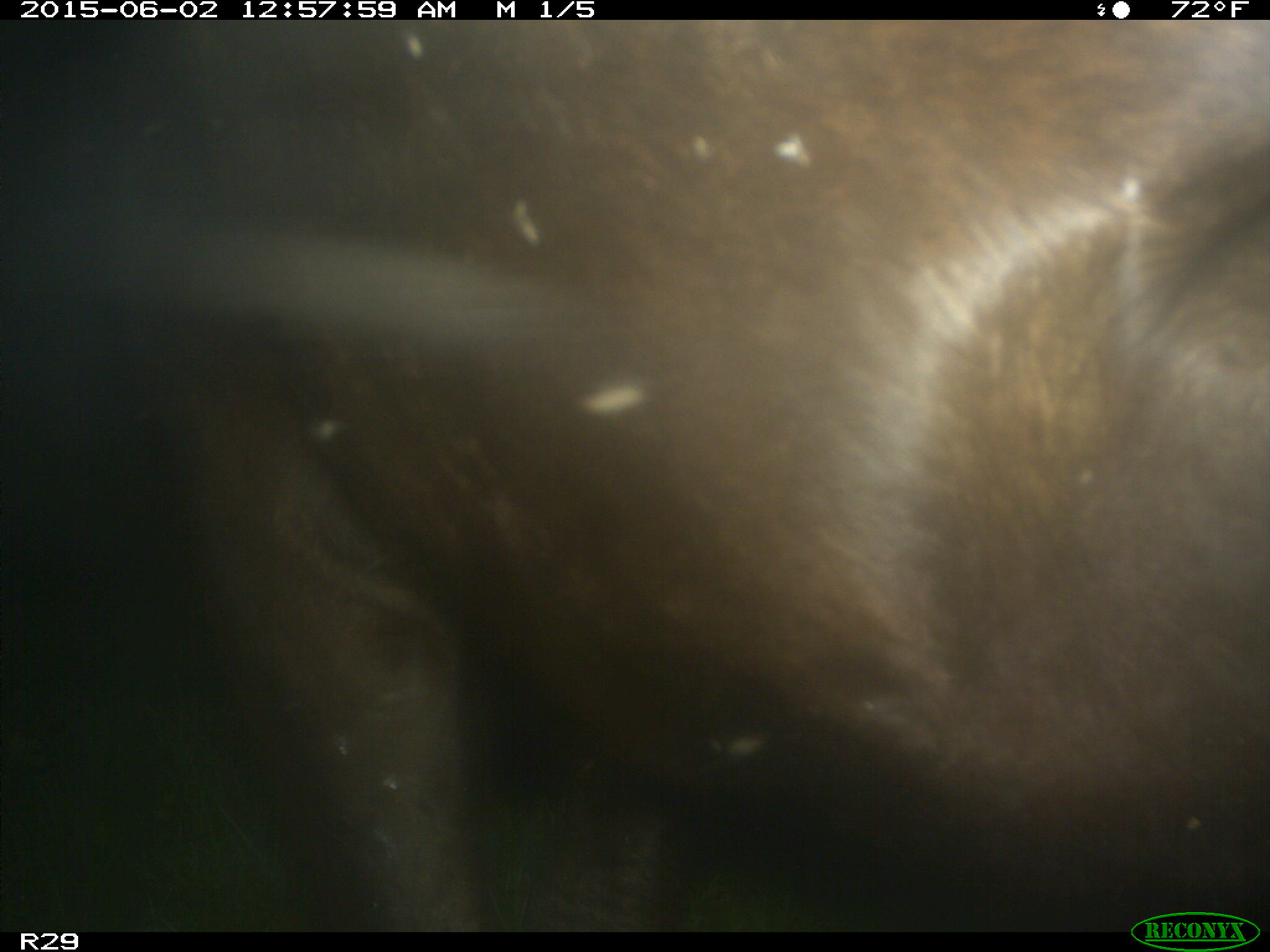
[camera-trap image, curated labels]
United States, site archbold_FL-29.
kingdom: Animalia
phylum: Chordata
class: Mammalia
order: Artiodactyla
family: Bovidae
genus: Bos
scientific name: Bos taurus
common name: domestic cow